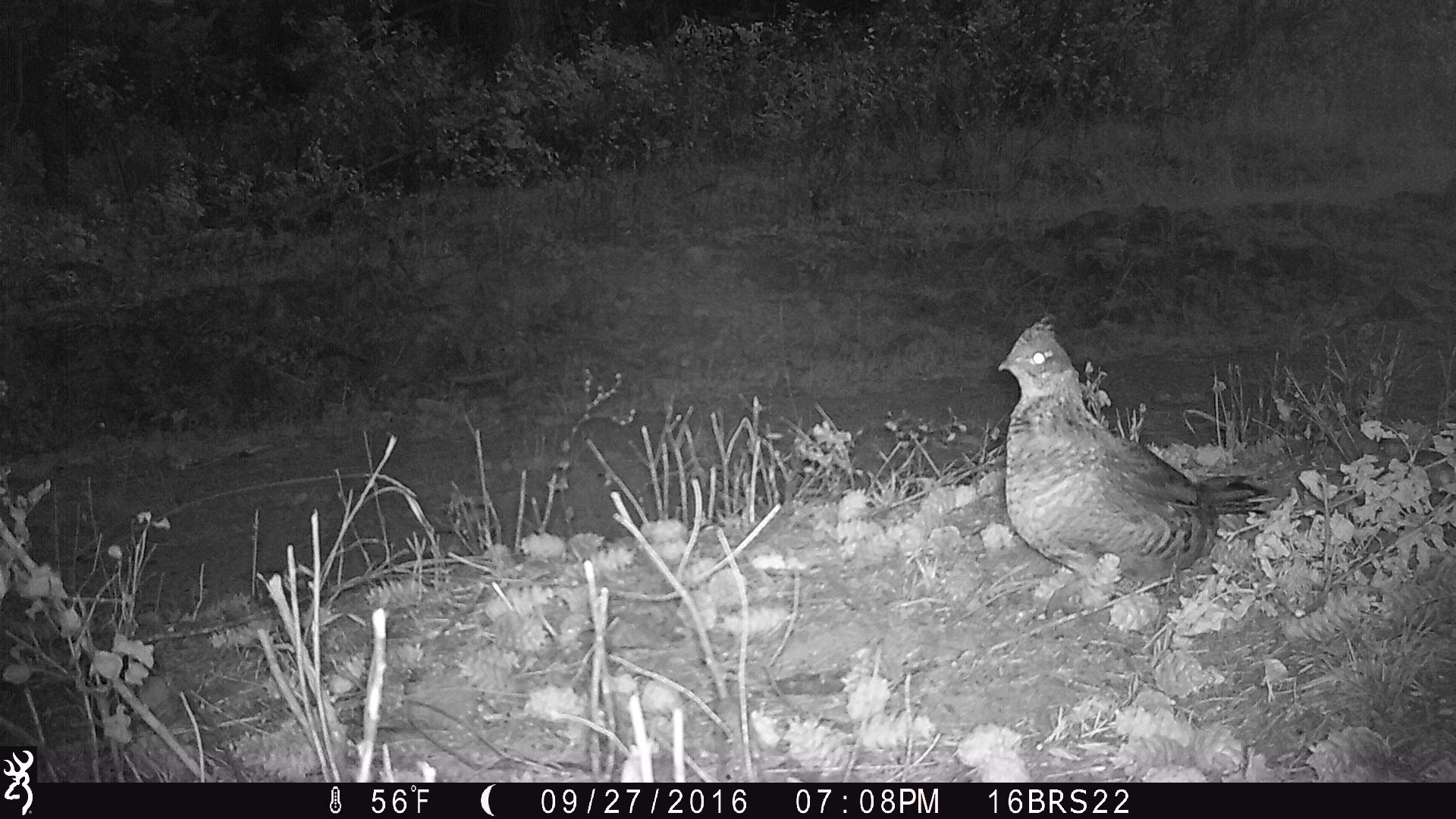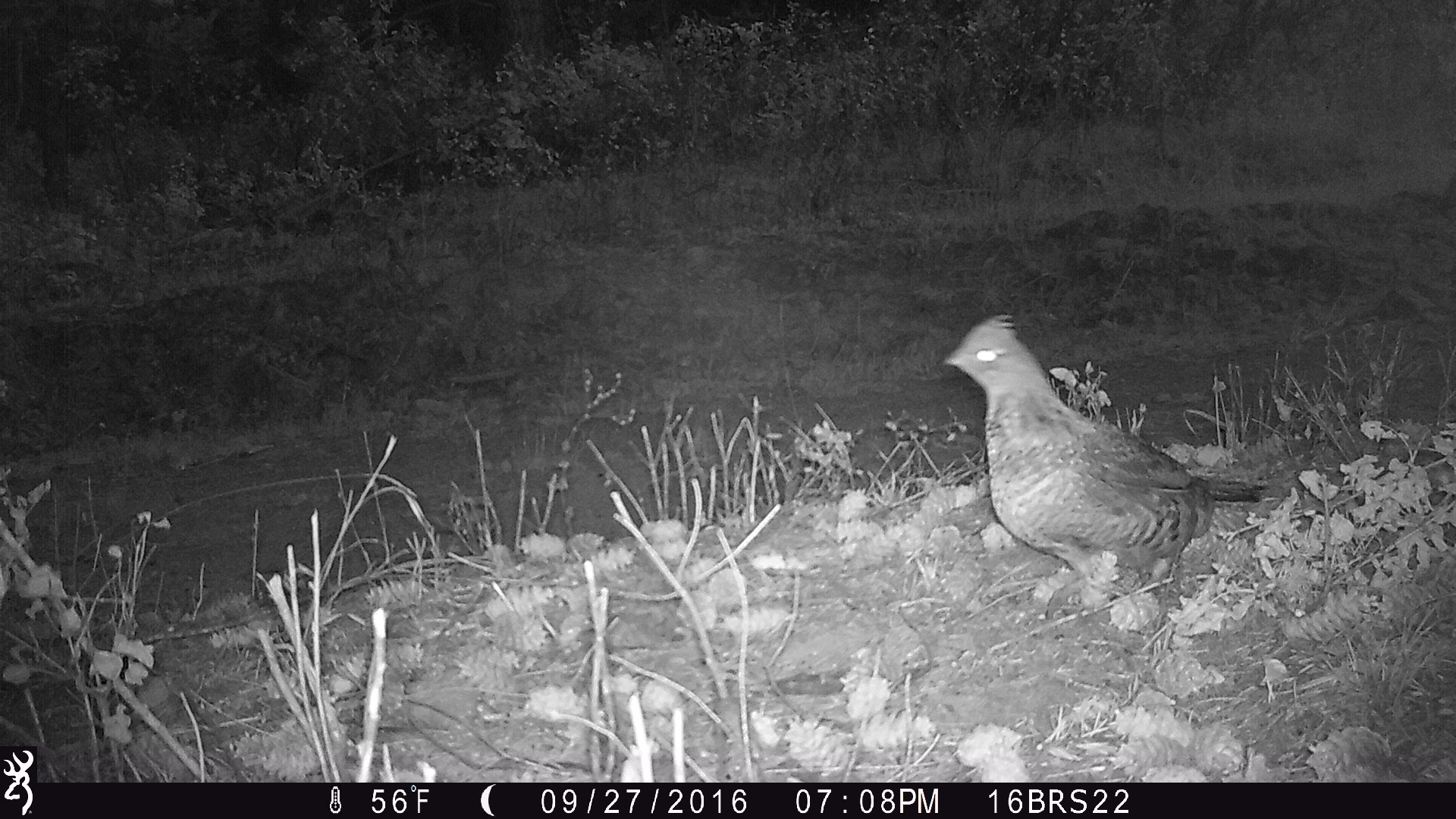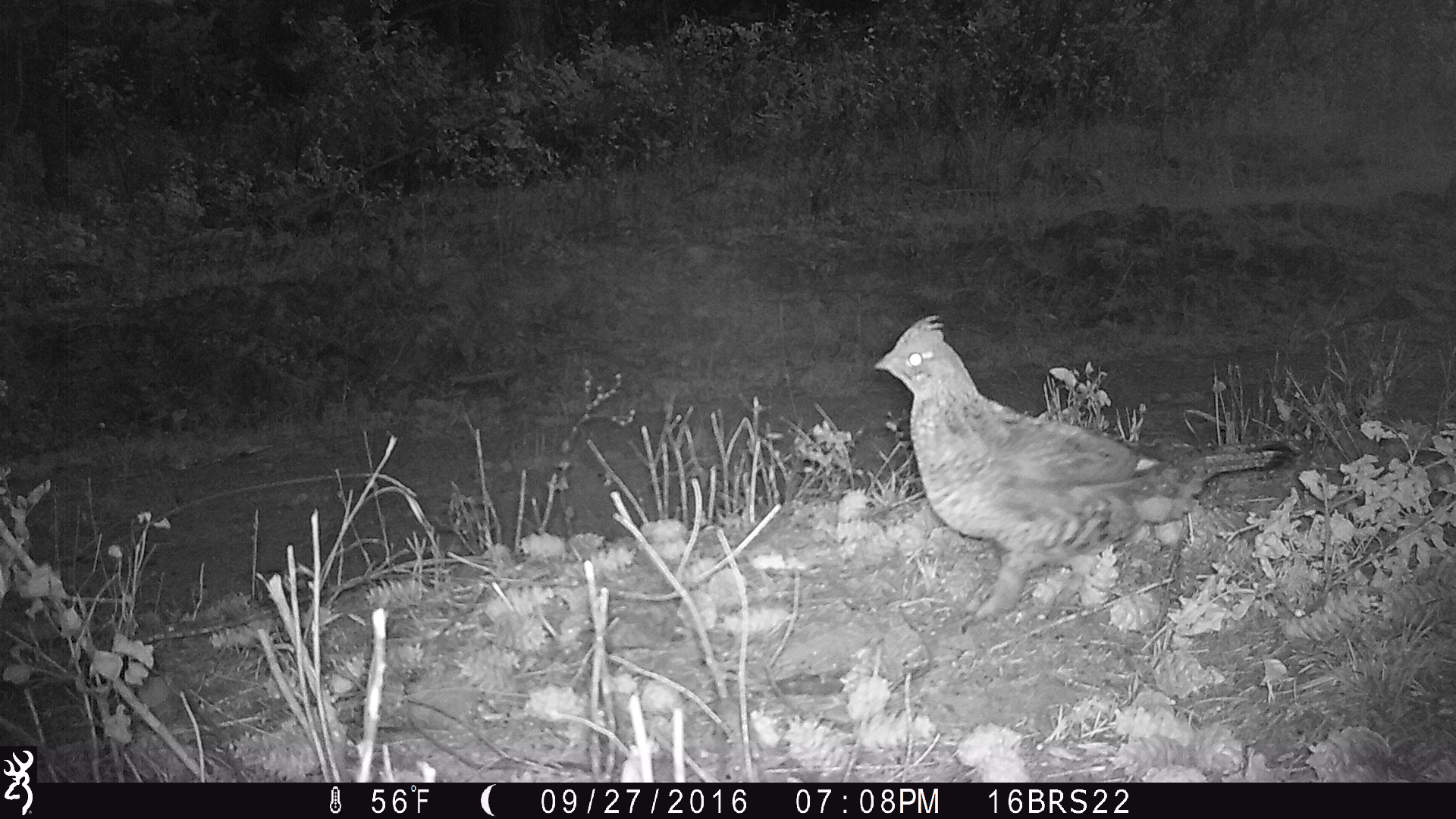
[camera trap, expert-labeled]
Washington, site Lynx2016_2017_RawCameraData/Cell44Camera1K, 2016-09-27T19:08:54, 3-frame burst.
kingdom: Animalia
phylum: Chordata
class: Aves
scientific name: Aves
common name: birds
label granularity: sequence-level